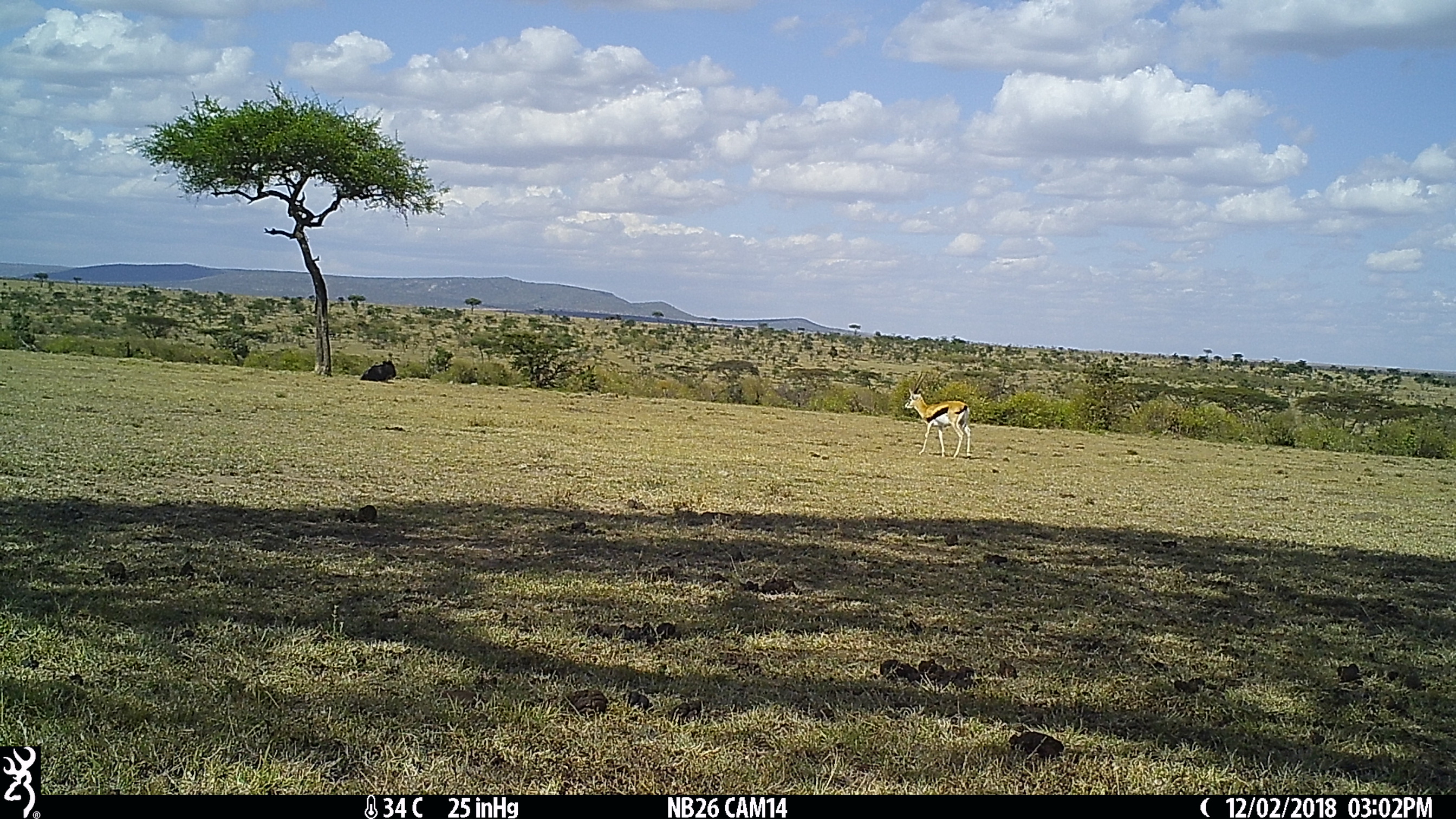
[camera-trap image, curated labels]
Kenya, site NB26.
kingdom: Animalia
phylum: Chordata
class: Mammalia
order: Artiodactyla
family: Bovidae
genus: Eudorcas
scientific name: Eudorcas thomsonii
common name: thomon's gazelle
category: gazelle thomsons